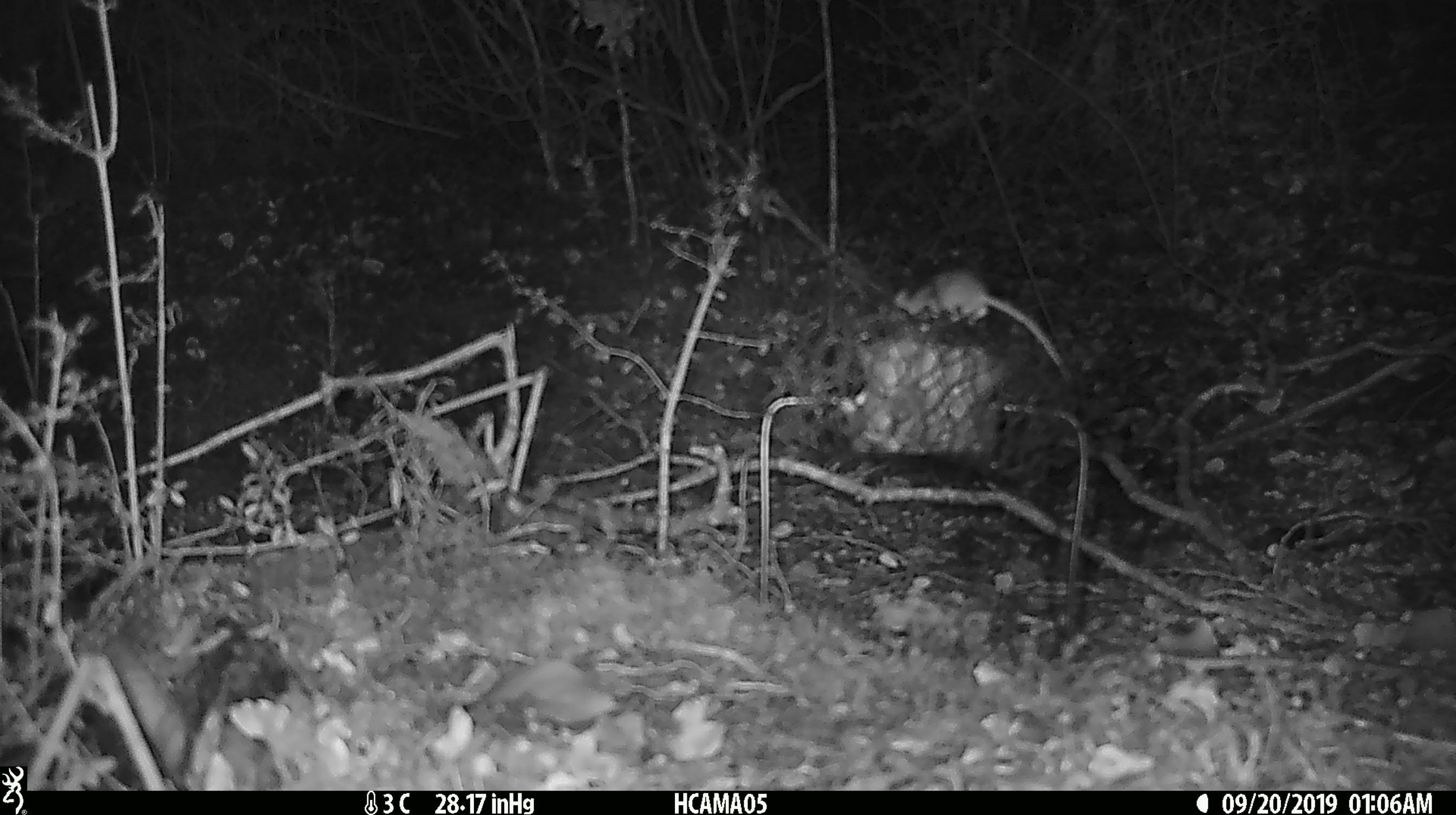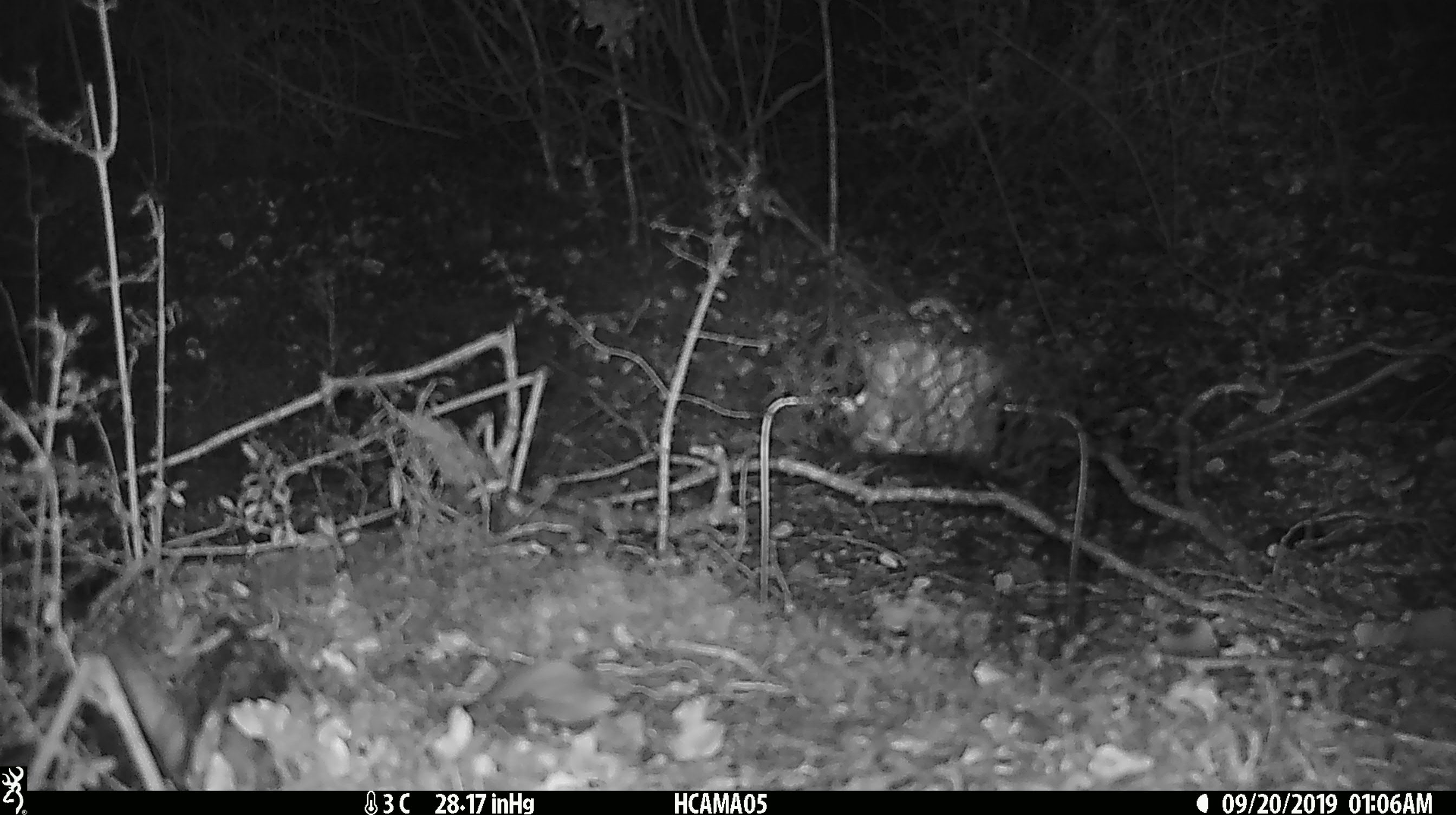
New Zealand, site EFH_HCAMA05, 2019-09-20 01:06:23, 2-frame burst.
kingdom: Animalia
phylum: Chordata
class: Mammalia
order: Rodentia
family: Muridae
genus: Mus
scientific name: Mus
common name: mouse